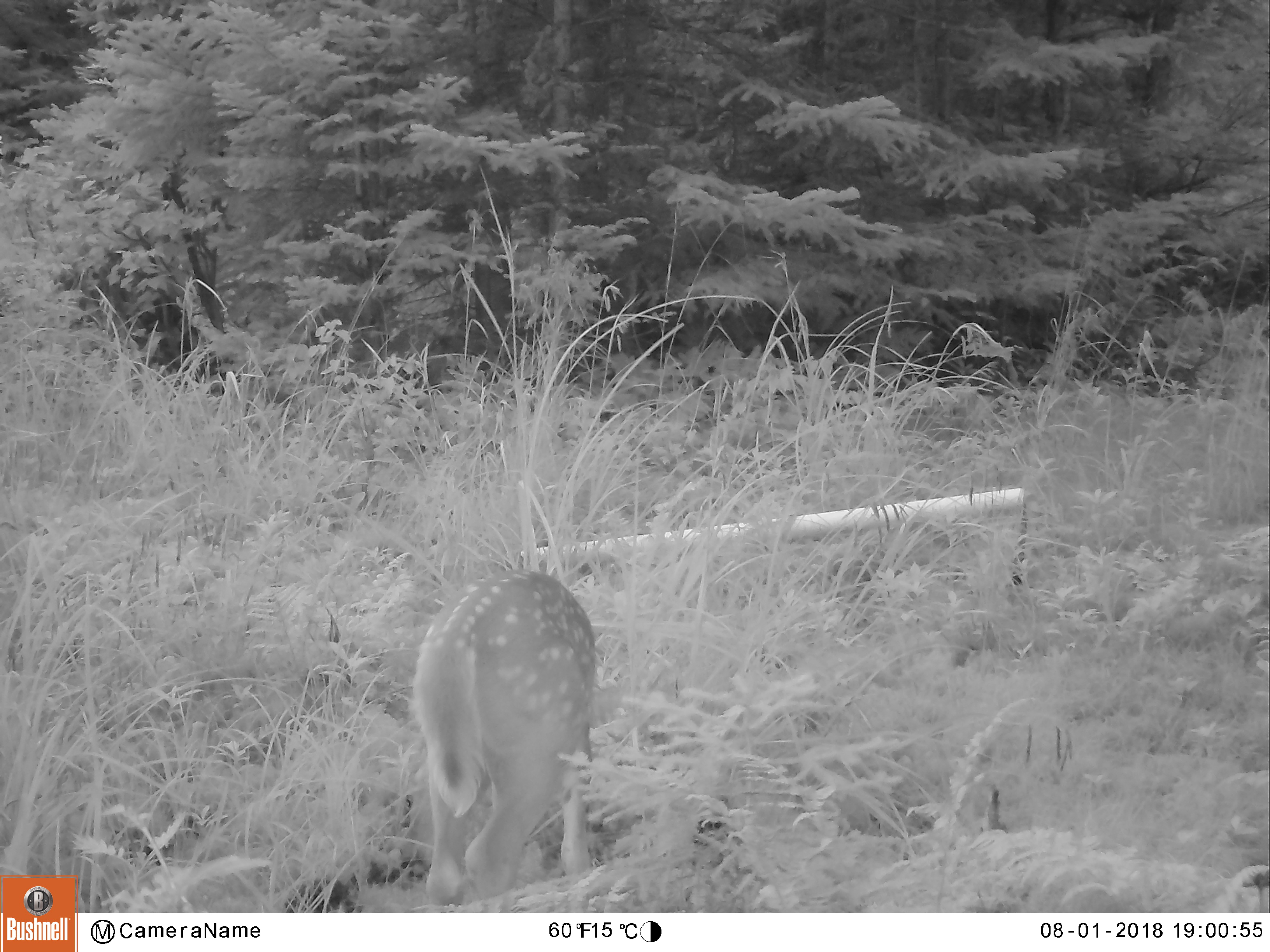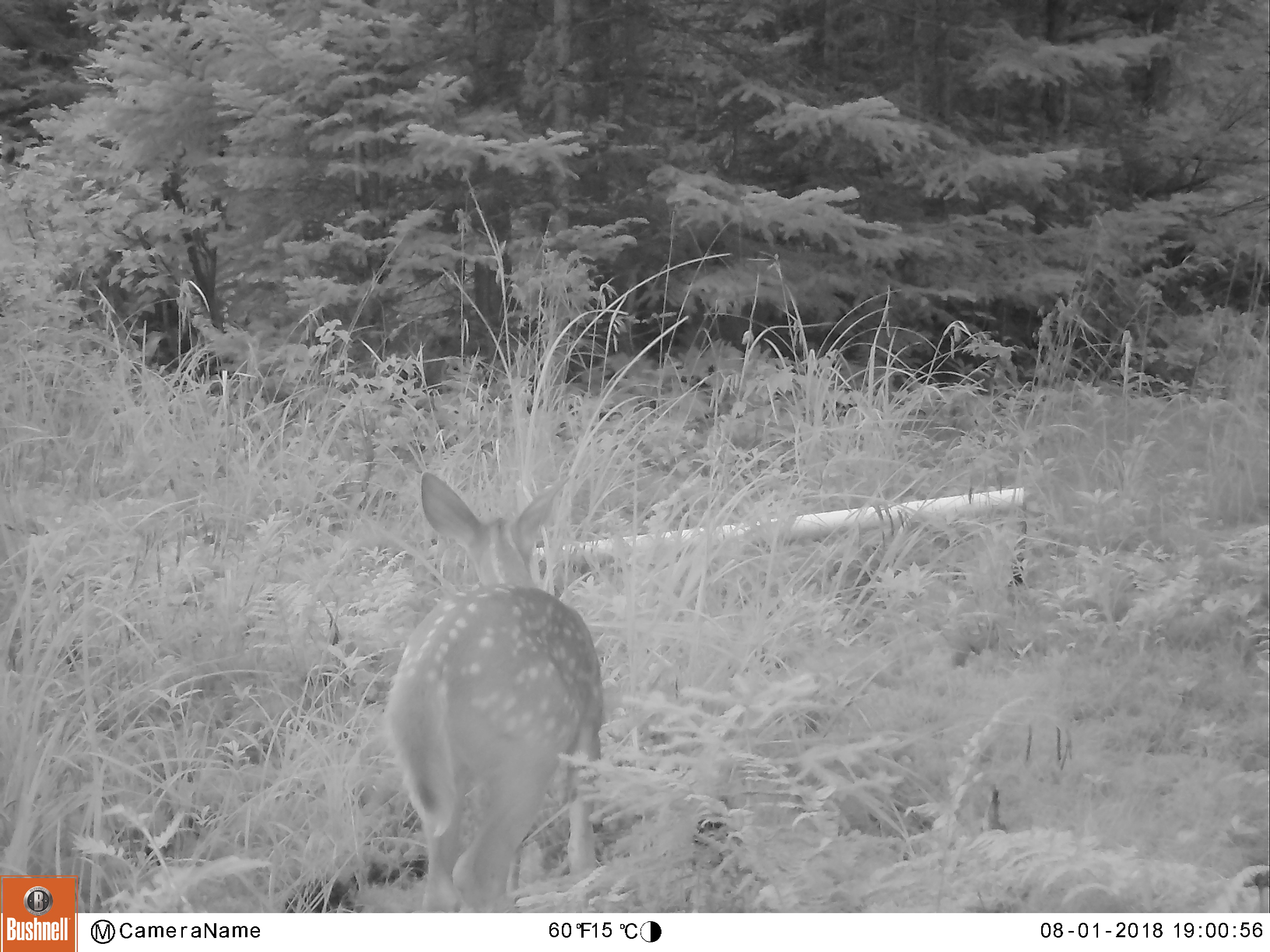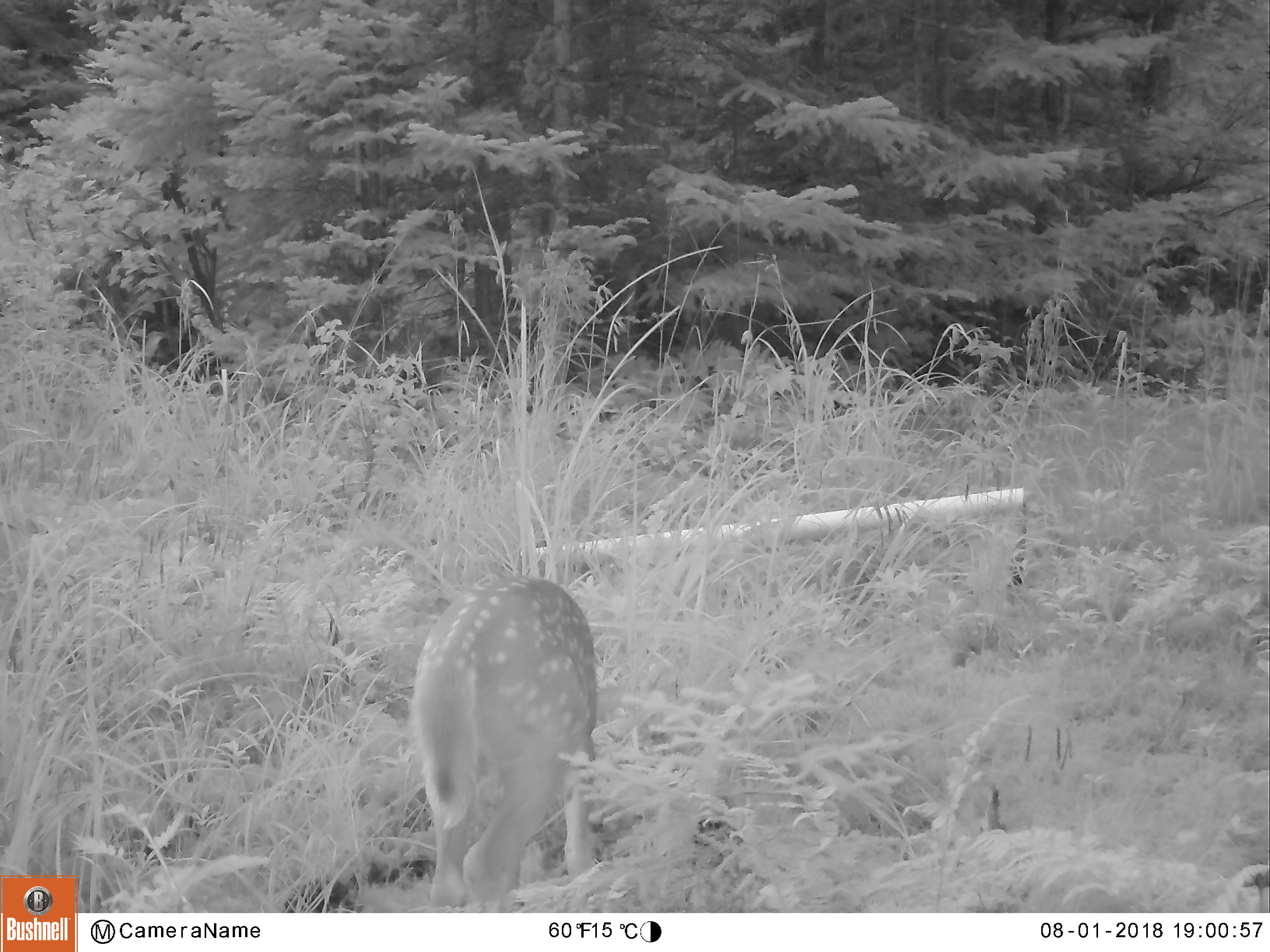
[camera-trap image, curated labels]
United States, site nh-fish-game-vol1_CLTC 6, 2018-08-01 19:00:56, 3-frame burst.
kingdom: Animalia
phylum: Chordata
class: Mammalia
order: Artiodactyla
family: Cervidae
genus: Odocoileus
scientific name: Odocoileus virginianus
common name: white-tailed deer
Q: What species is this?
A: White-tailed deer (Odocoileus virginianus).